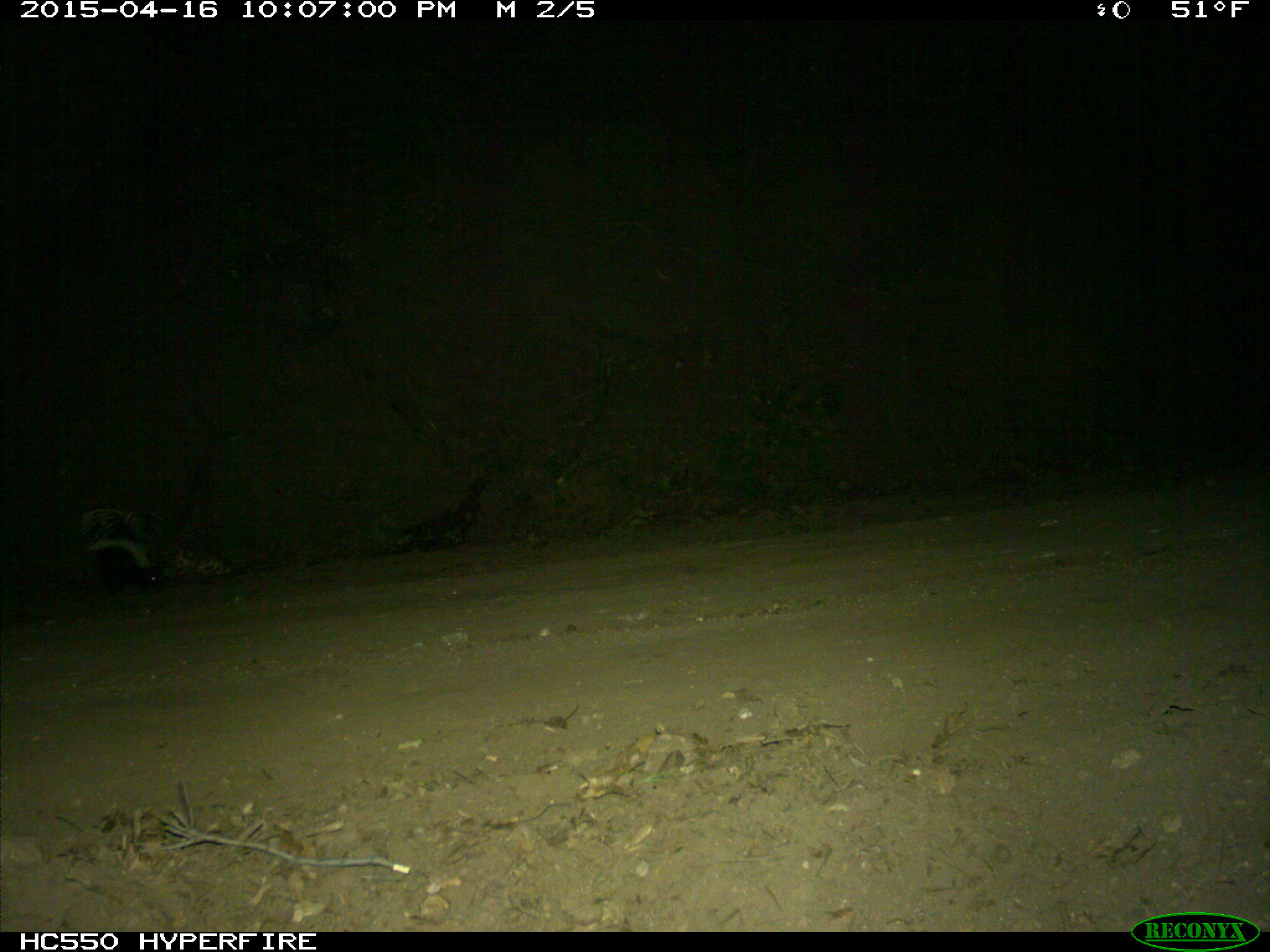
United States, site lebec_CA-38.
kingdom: Animalia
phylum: Chordata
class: Mammalia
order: Carnivora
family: Mephitidae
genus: Mephitis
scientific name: Mephitis mephitis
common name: striped skunk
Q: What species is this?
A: Mephitis mephitis (striped skunk).